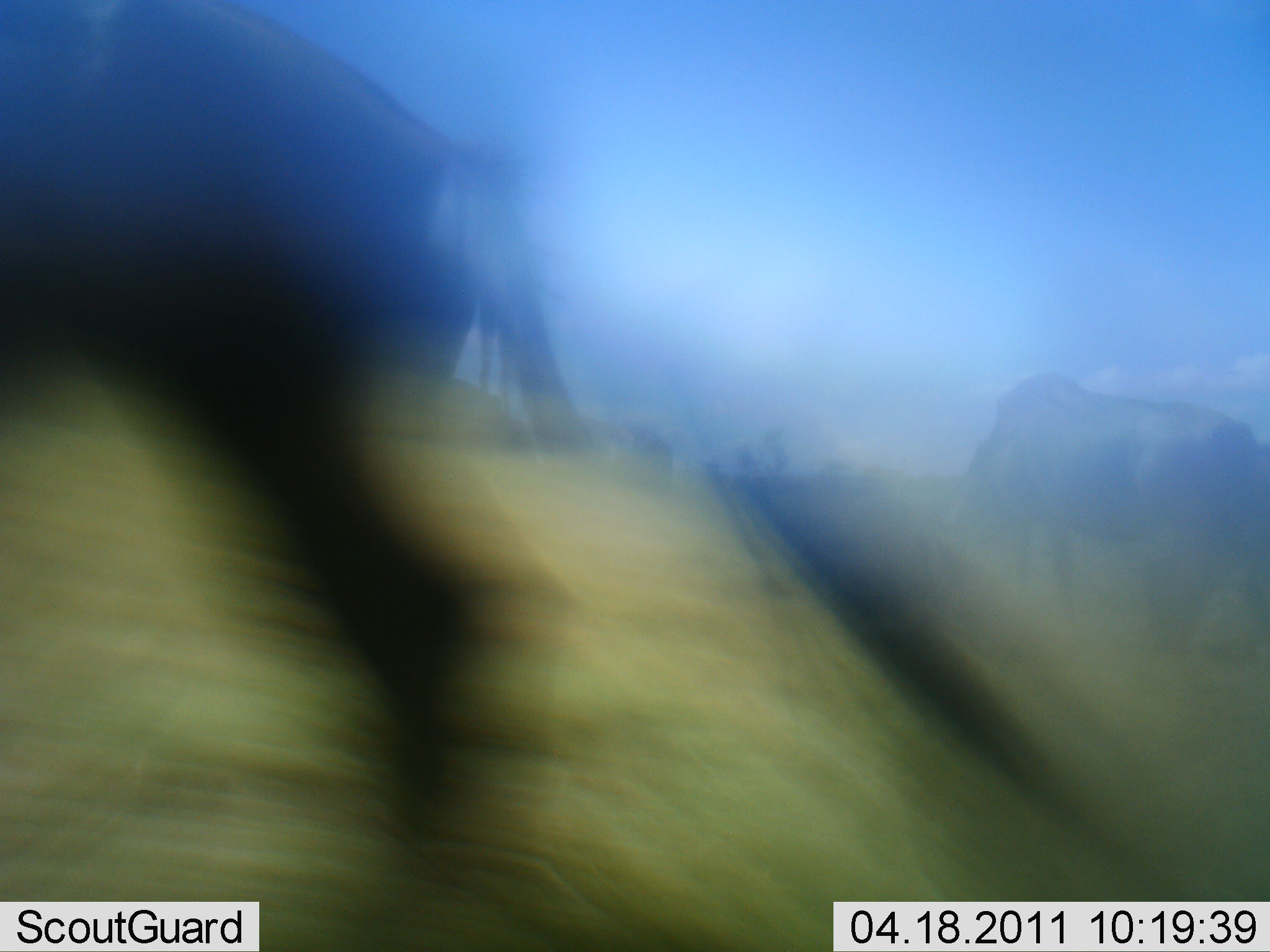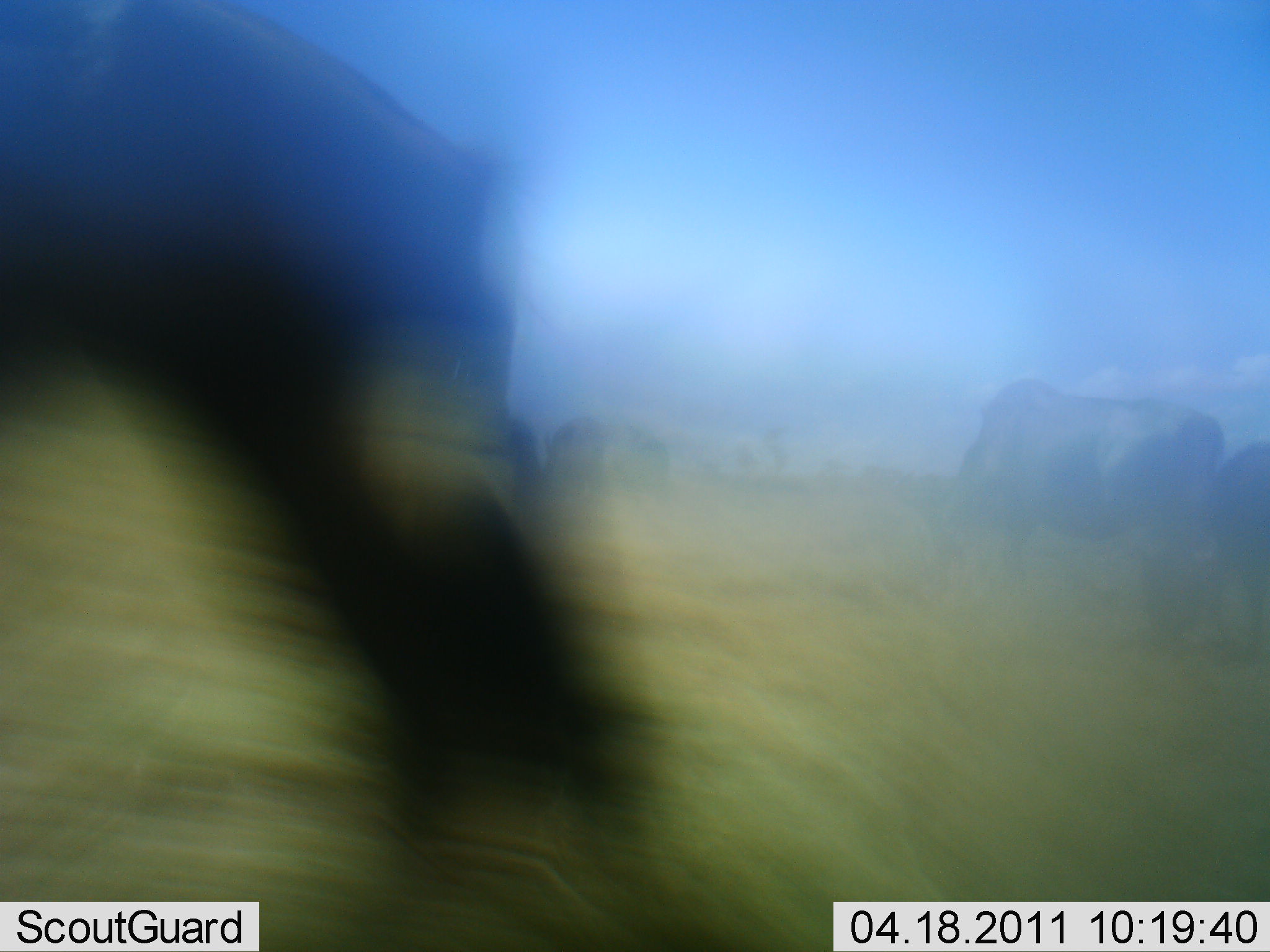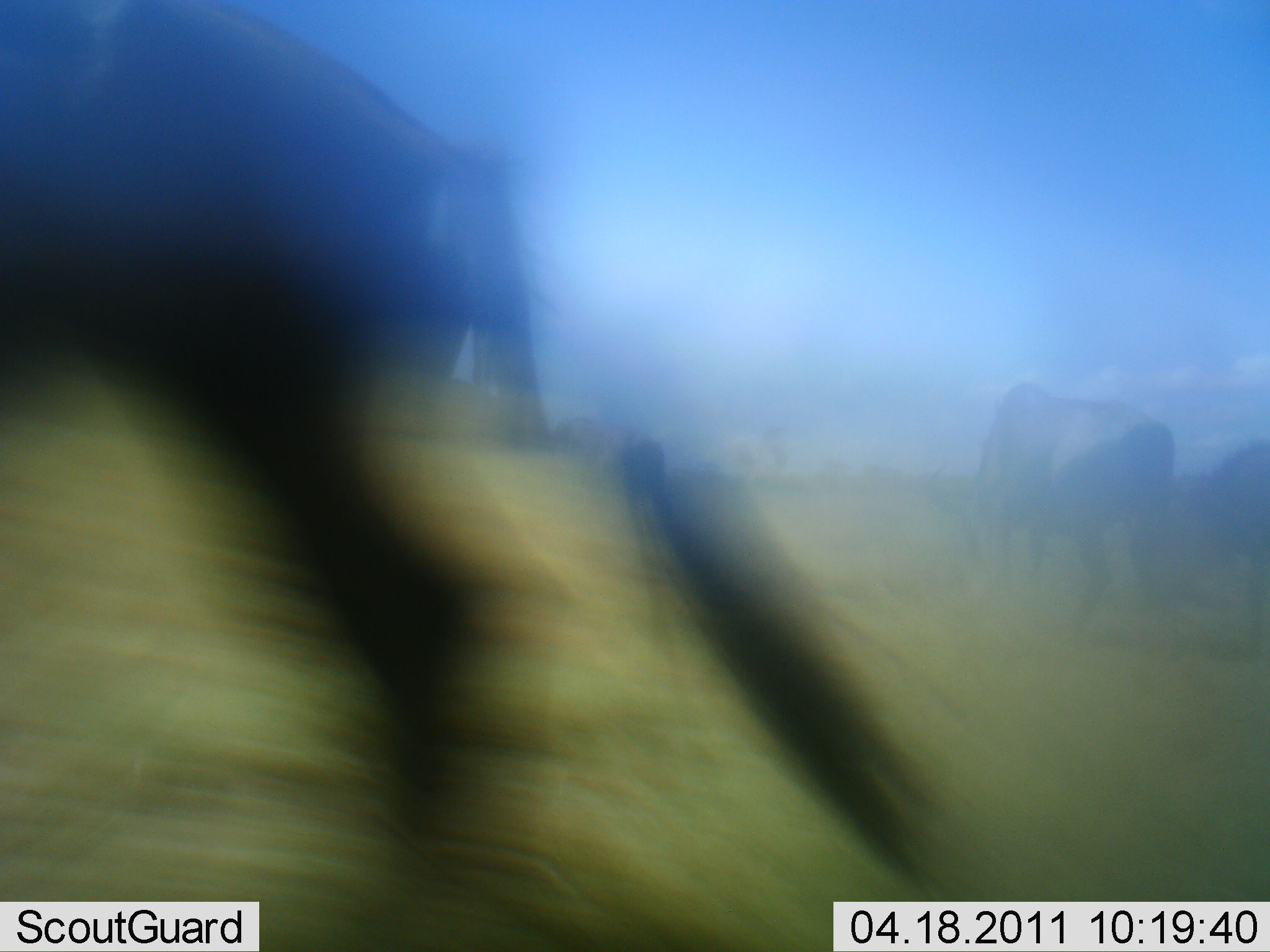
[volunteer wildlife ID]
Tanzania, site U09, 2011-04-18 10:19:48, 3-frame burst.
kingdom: Animalia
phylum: Chordata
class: Mammalia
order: Artiodactyla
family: Bovidae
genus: Connochaetes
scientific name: Connochaetes taurinus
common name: blue wildebeest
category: wildebeest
Wildebeest (blue wildebeest) (Connochaetes taurinus), count 3. Behavior (volunteer vote fractions): standing 27%, resting 0%, moving 55%, interacting 0%. Young present (vote fraction): 0%. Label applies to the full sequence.